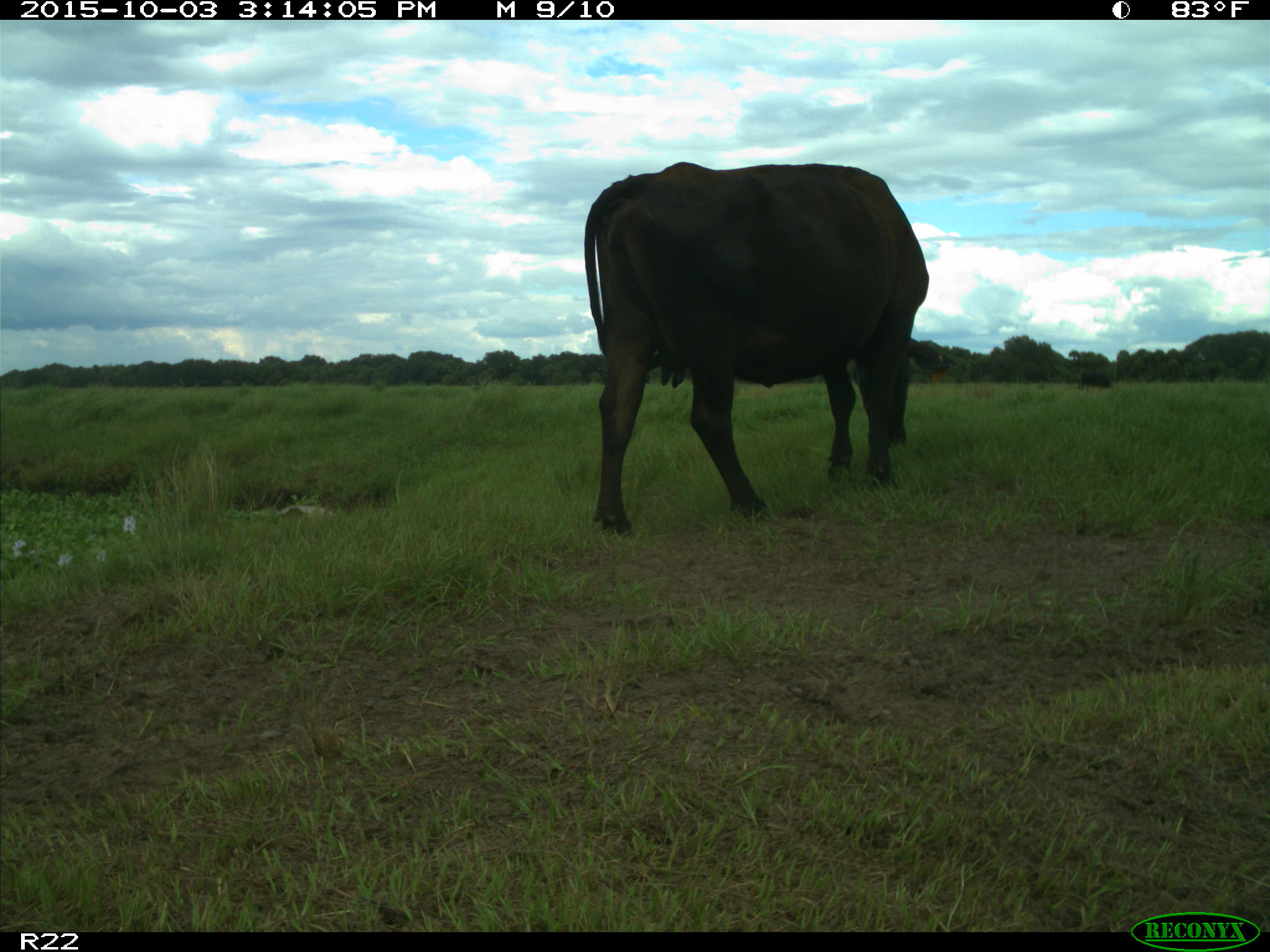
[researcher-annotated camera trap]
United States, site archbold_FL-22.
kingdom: Animalia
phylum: Chordata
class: Mammalia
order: Artiodactyla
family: Bovidae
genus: Bos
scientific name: Bos taurus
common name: domestic cow